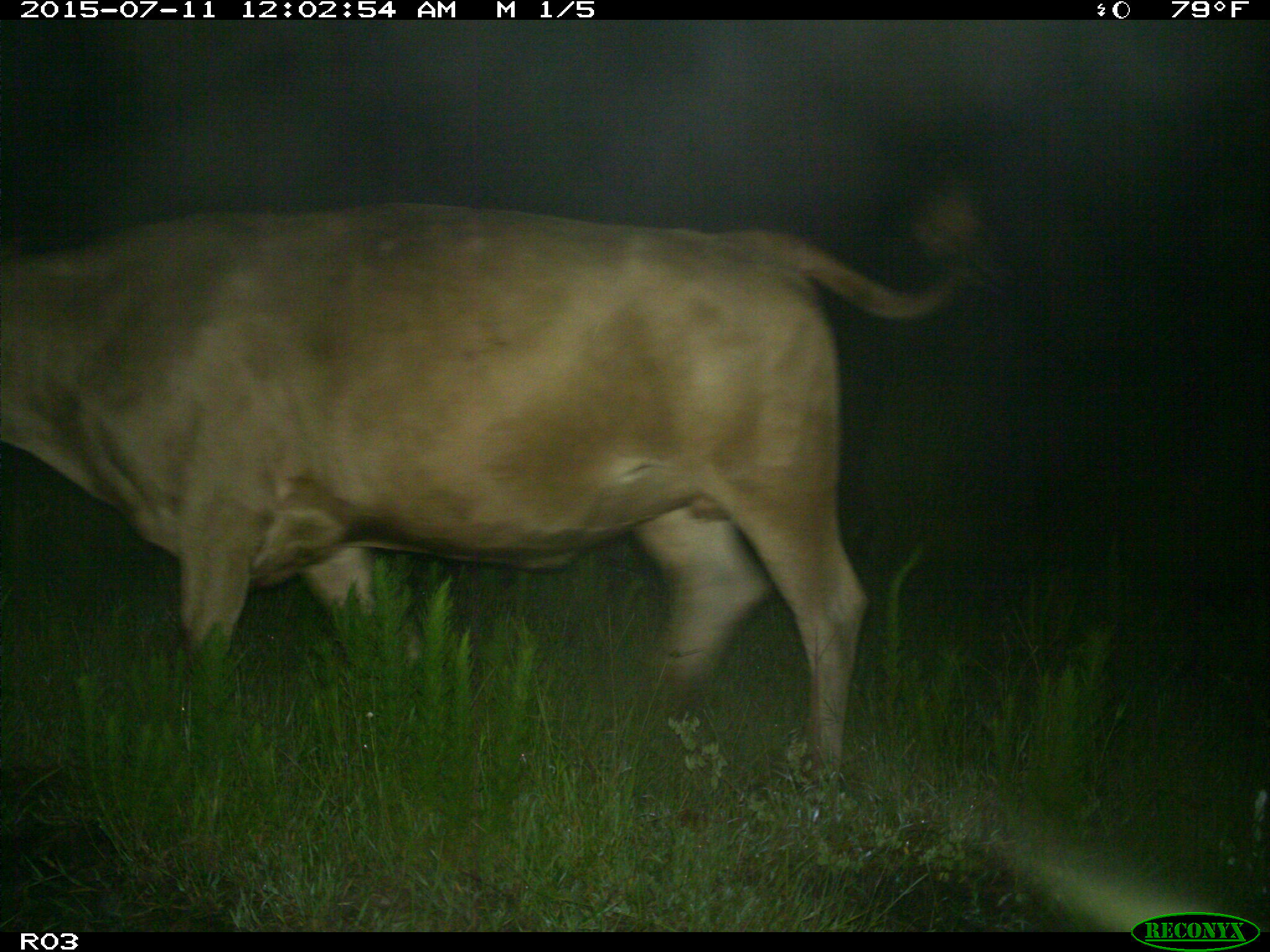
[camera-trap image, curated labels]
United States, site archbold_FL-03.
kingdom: Animalia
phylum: Chordata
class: Mammalia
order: Artiodactyla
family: Bovidae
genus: Bos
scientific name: Bos taurus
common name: domestic cow